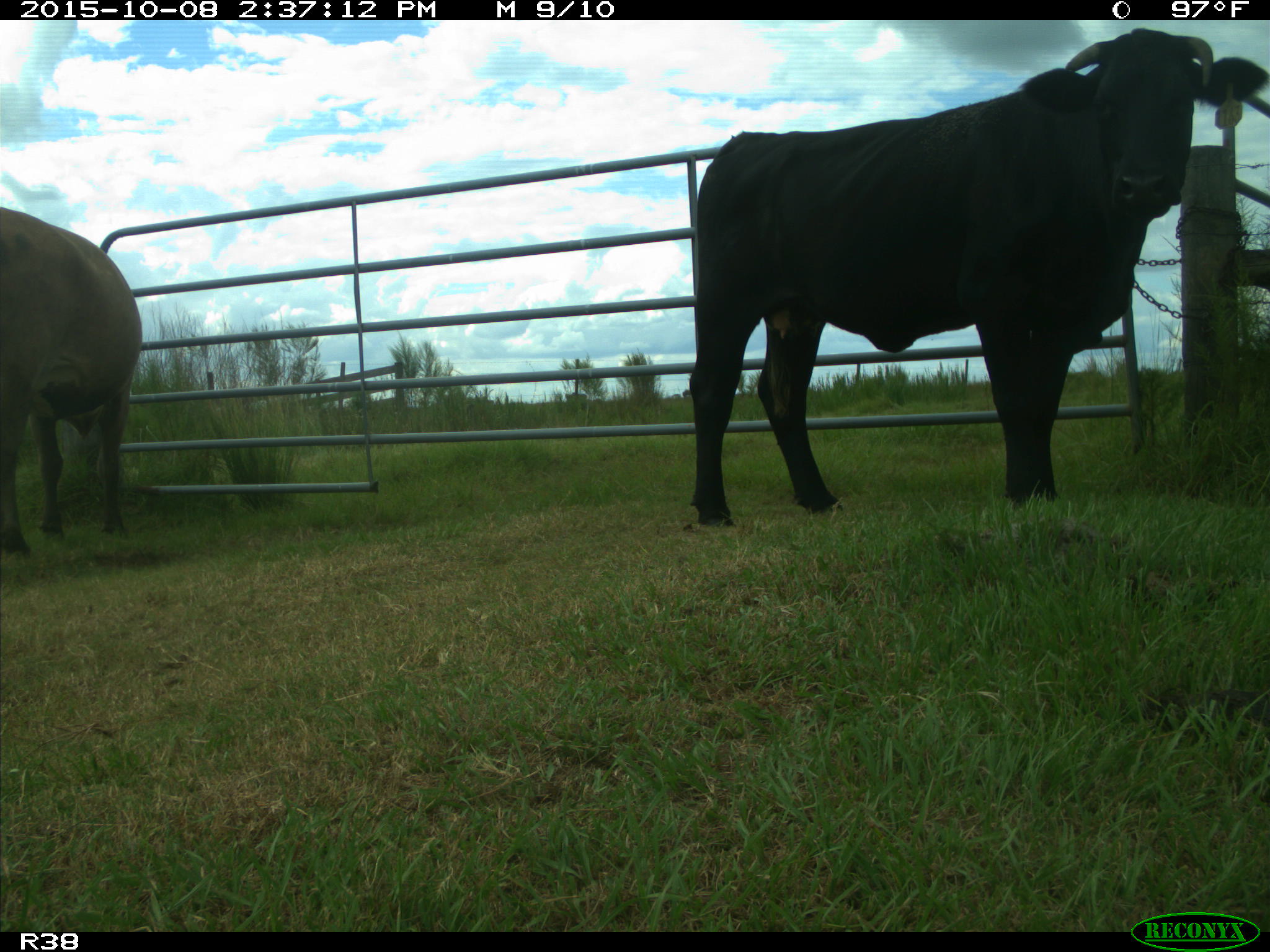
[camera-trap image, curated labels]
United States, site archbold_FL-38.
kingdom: Animalia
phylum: Chordata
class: Mammalia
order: Artiodactyla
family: Bovidae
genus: Bos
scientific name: Bos taurus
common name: domestic cow